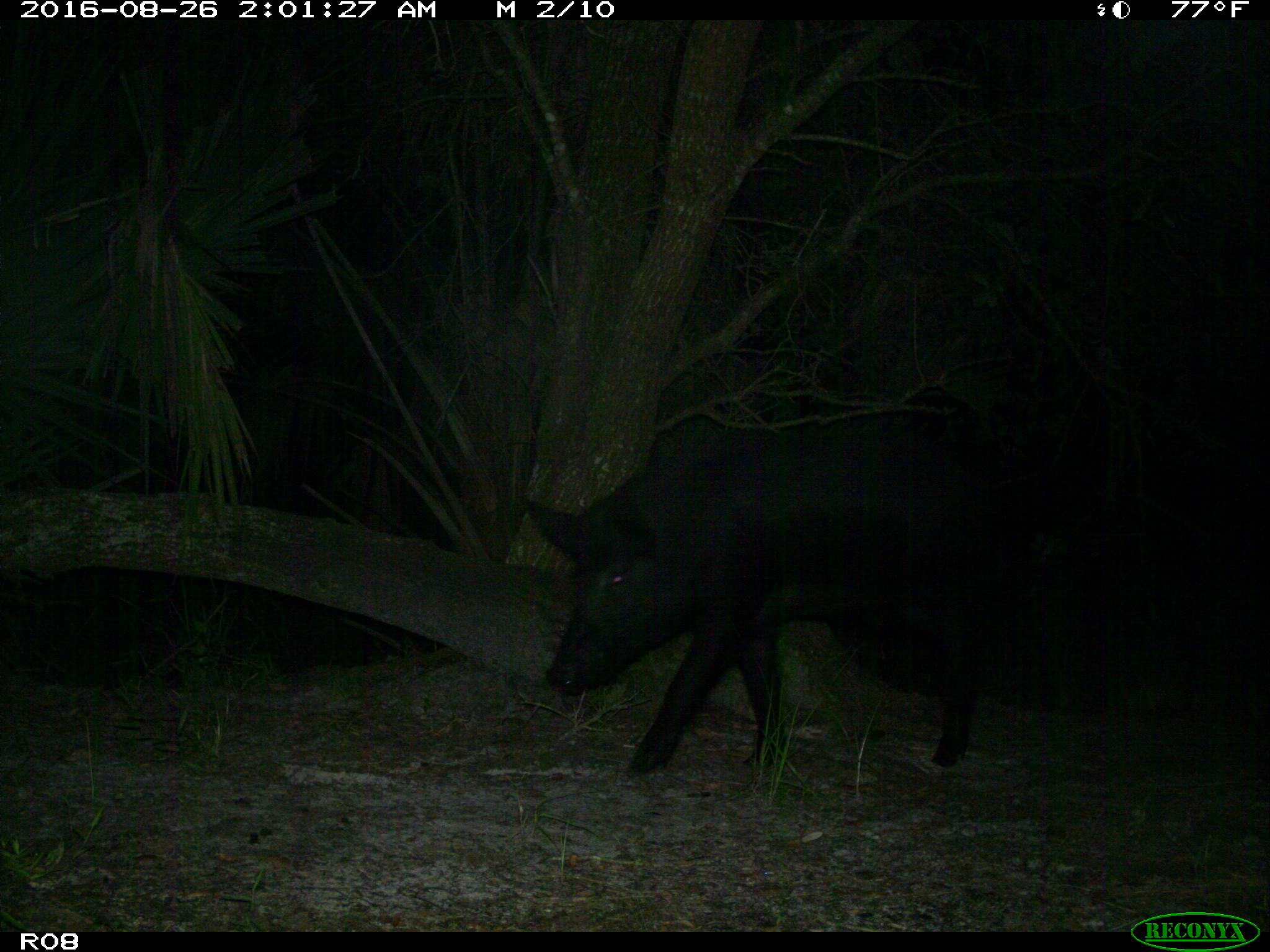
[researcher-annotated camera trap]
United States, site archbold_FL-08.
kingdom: Animalia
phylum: Chordata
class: Mammalia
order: Artiodactyla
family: Suidae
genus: Sus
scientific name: Sus scrofa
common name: wild boar